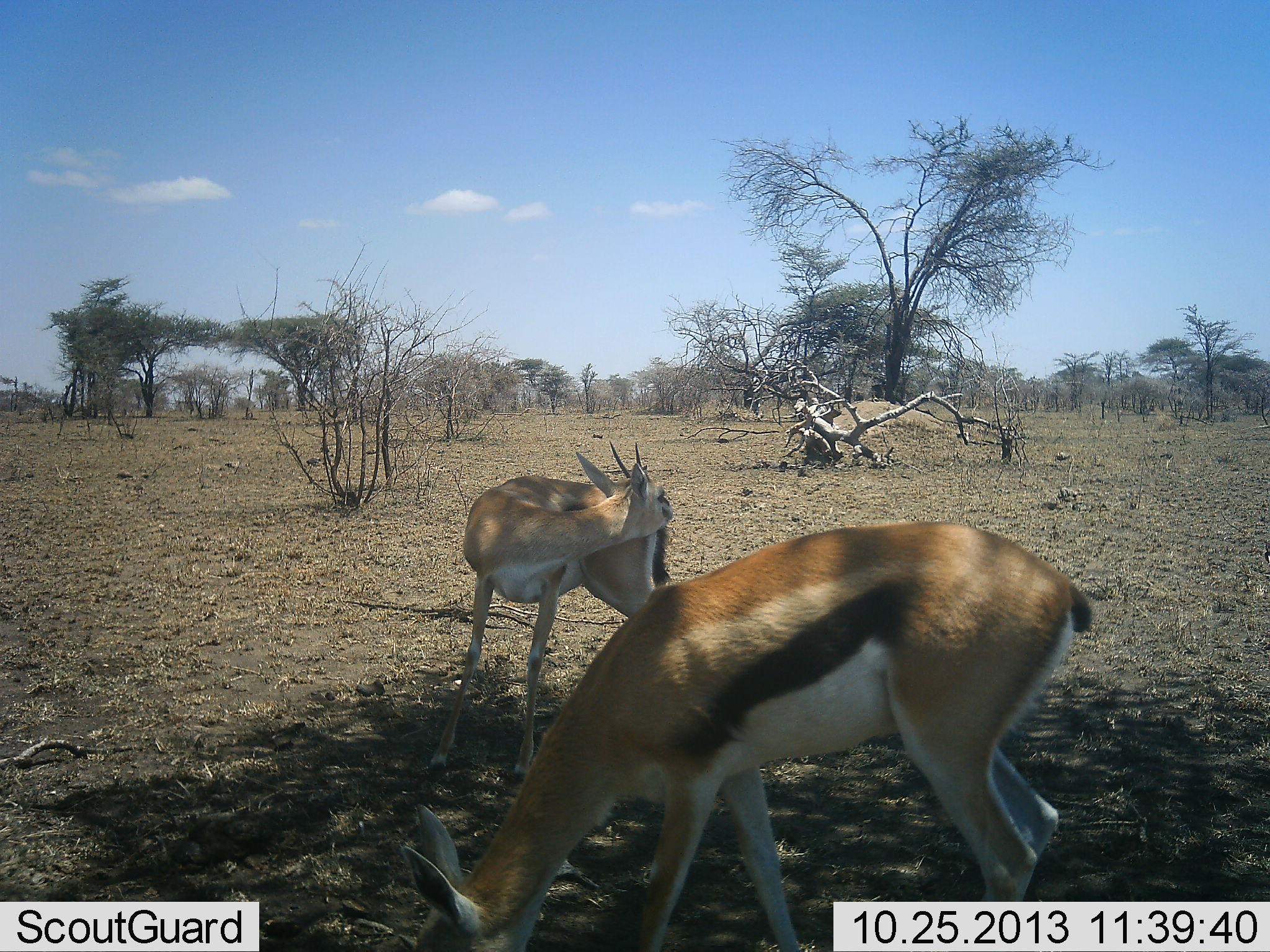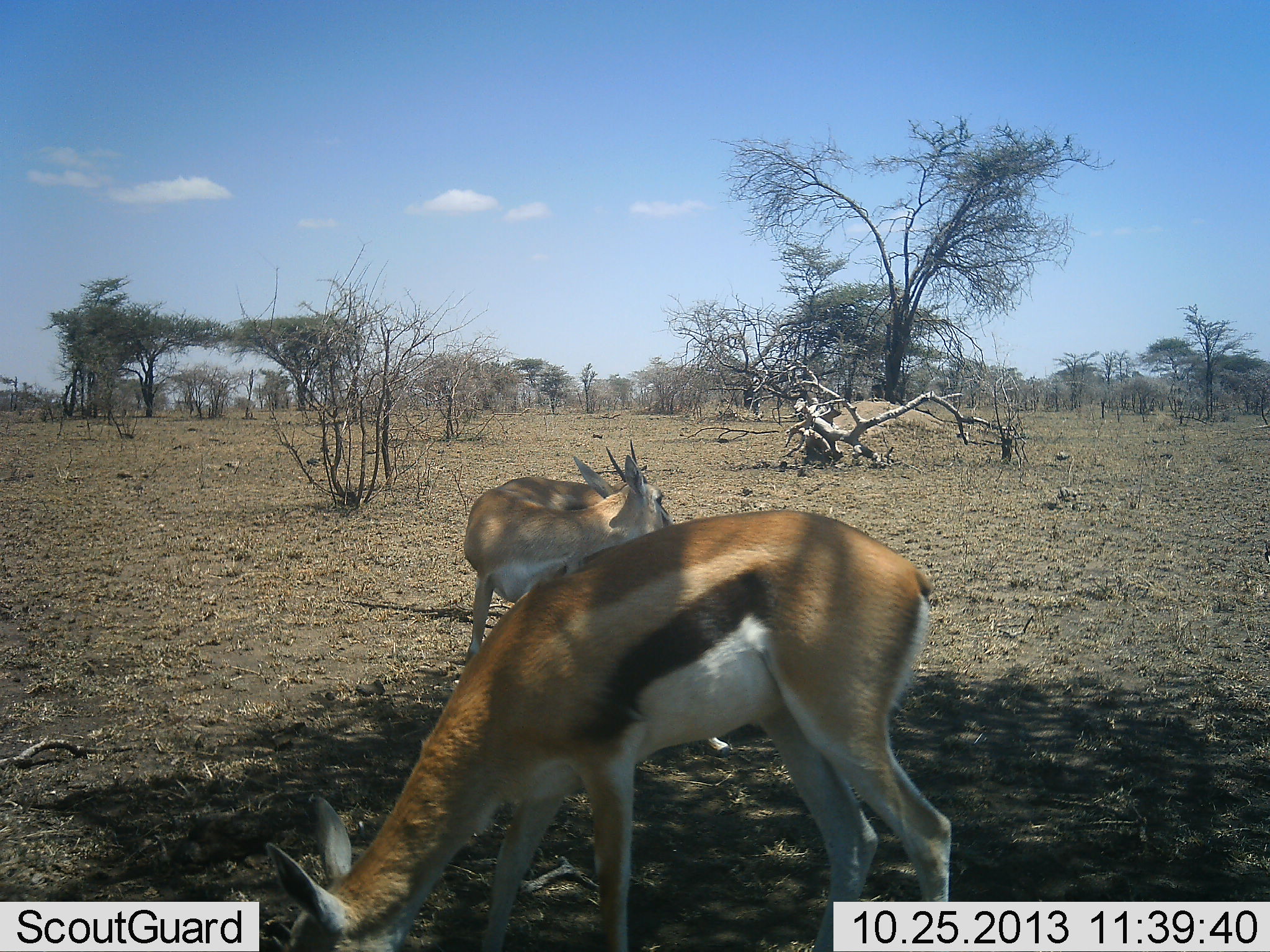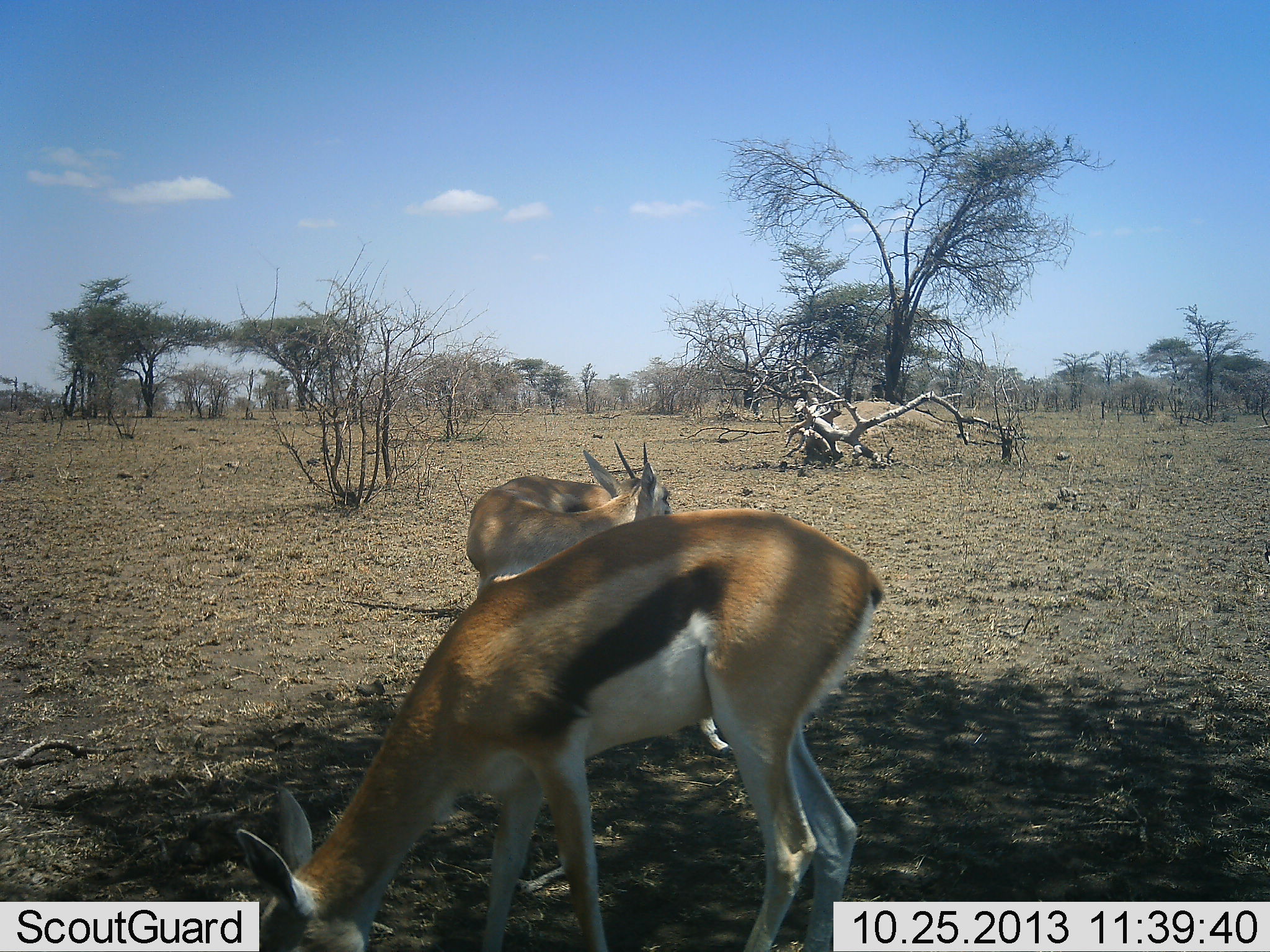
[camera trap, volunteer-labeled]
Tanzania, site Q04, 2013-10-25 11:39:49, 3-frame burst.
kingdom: Animalia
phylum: Chordata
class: Mammalia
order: Artiodactyla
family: Bovidae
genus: Eudorcas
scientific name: Eudorcas thomsonii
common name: thomson's gazelle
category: gazellethomsons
Gazellethomsons (thomson's gazelle) (Eudorcas thomsonii), count 2. Behavior (volunteer vote fractions): standing 75%, resting 0%, moving 29%, interacting 4%. Young present (vote fraction): 0%. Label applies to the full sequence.